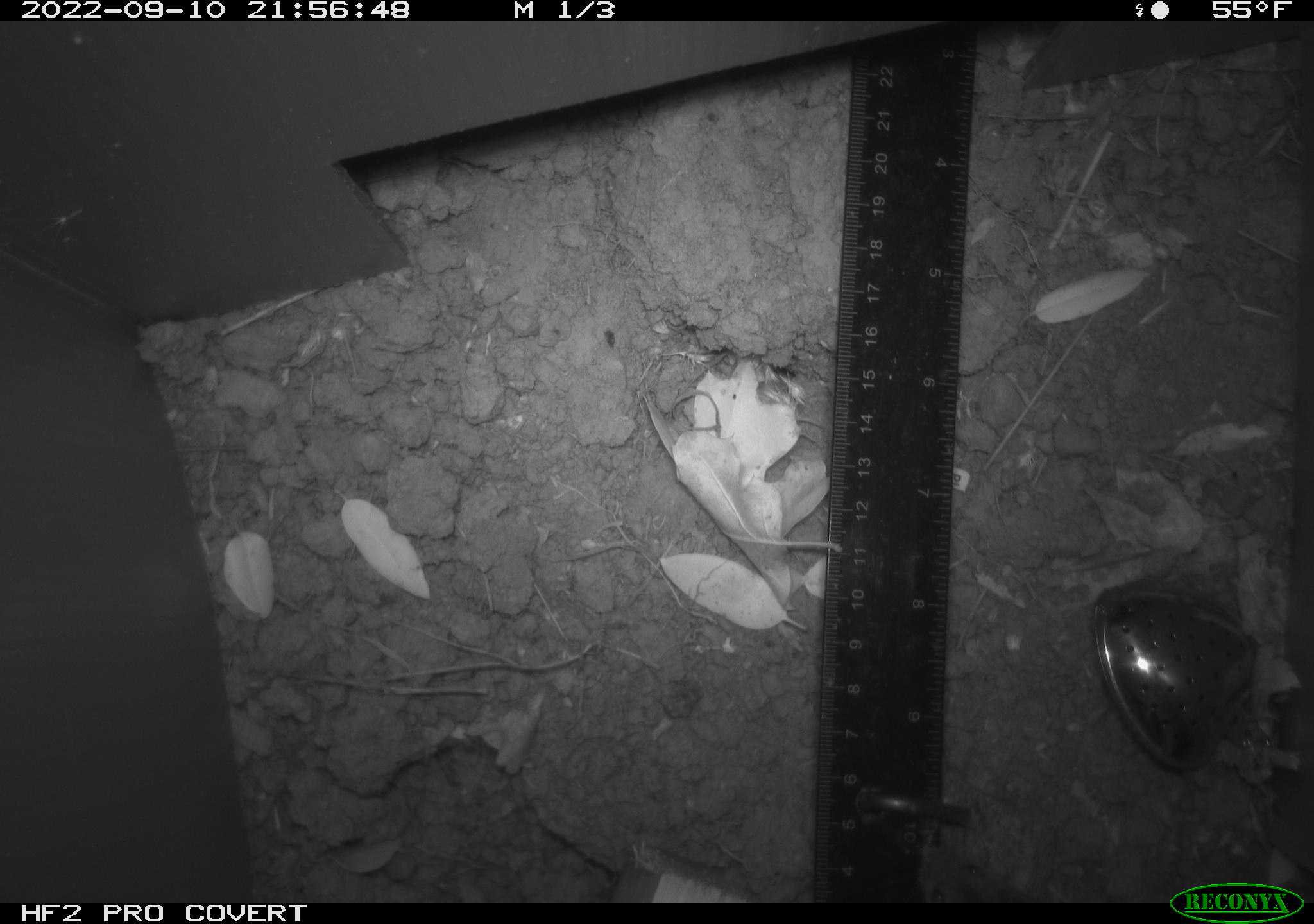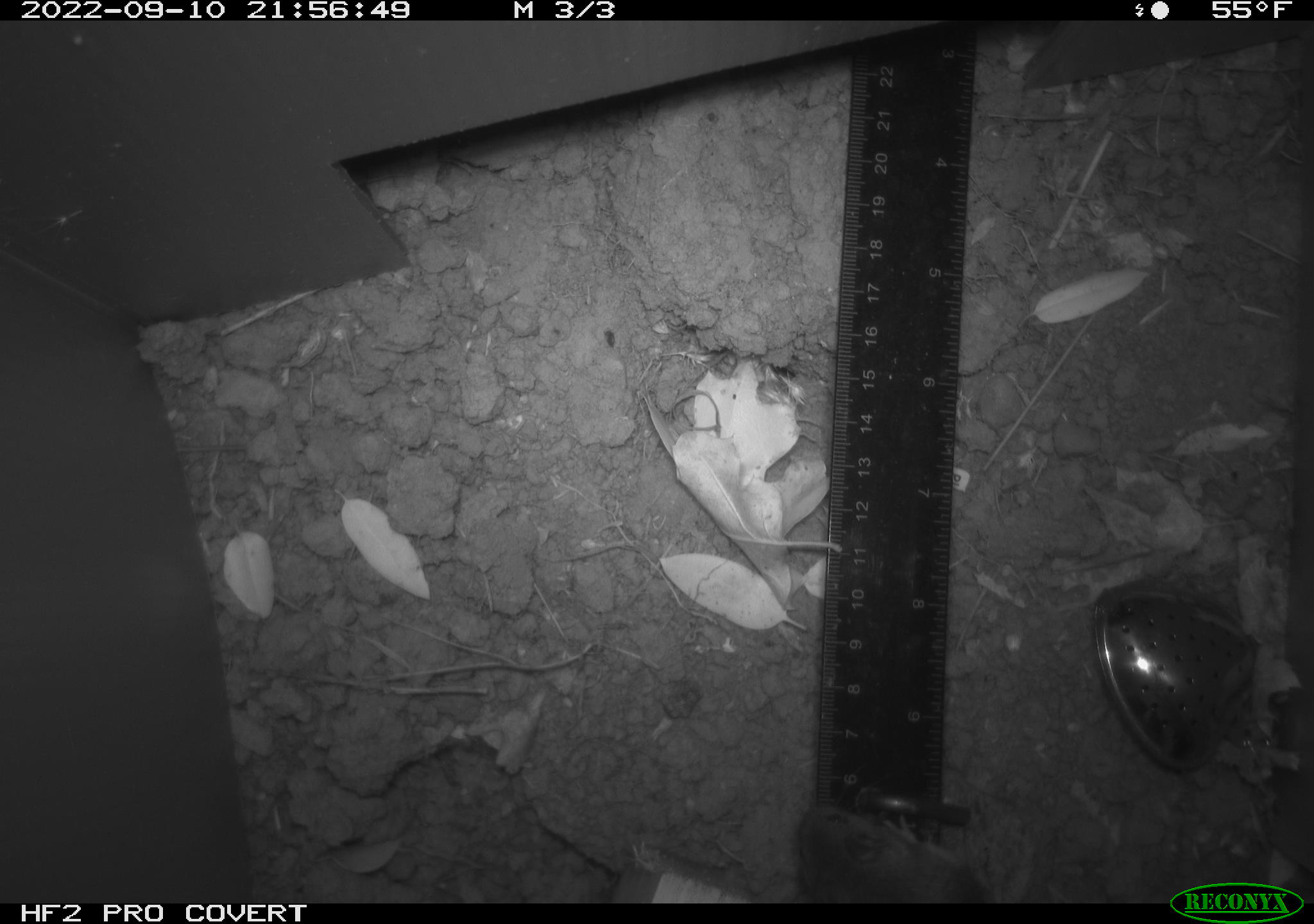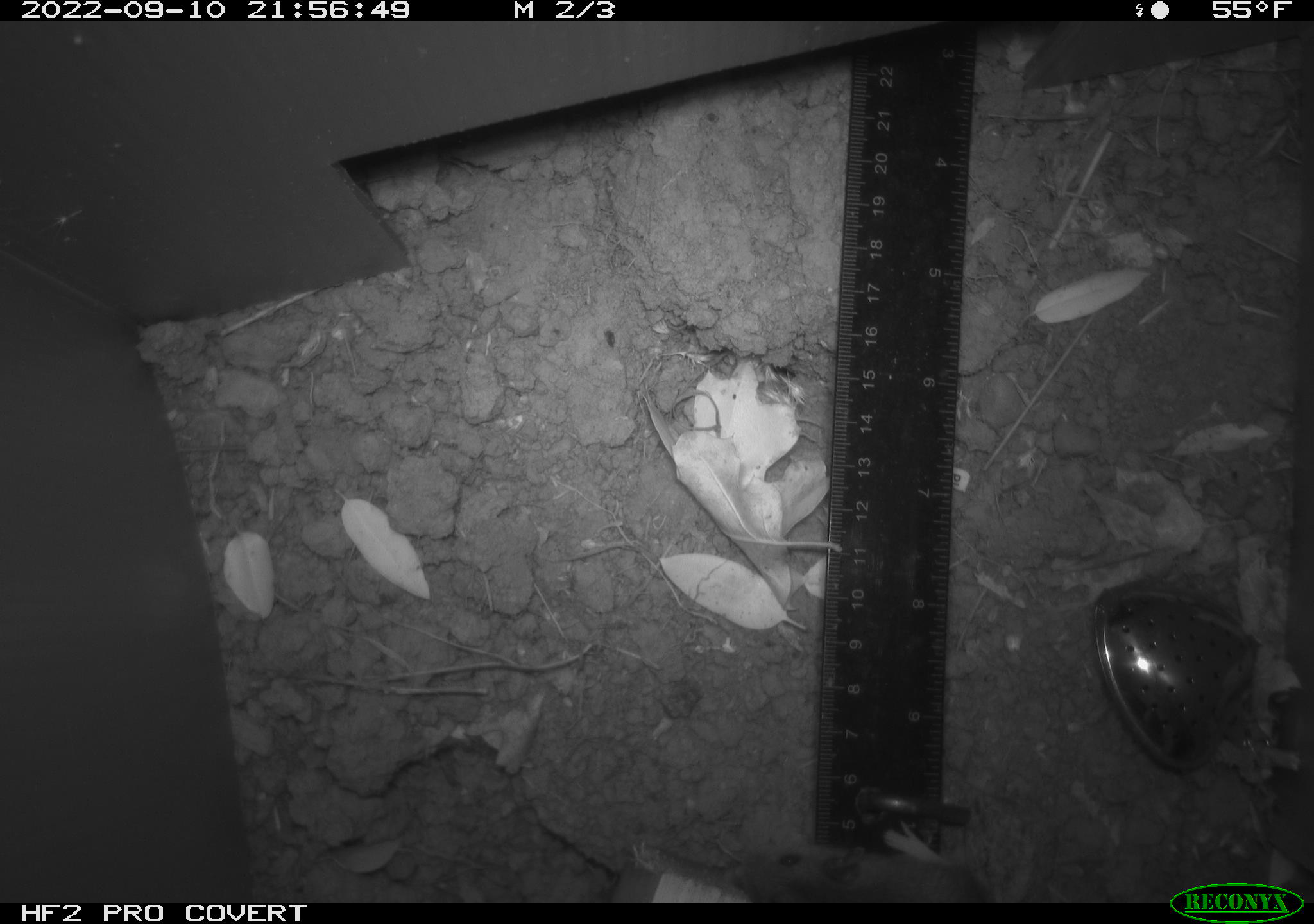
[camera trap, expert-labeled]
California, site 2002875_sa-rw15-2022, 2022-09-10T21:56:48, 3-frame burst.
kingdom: Animalia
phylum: Chordata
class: Mammalia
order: Rodentia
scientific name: Rodentia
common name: mouse species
Mouse species (Rodentia).